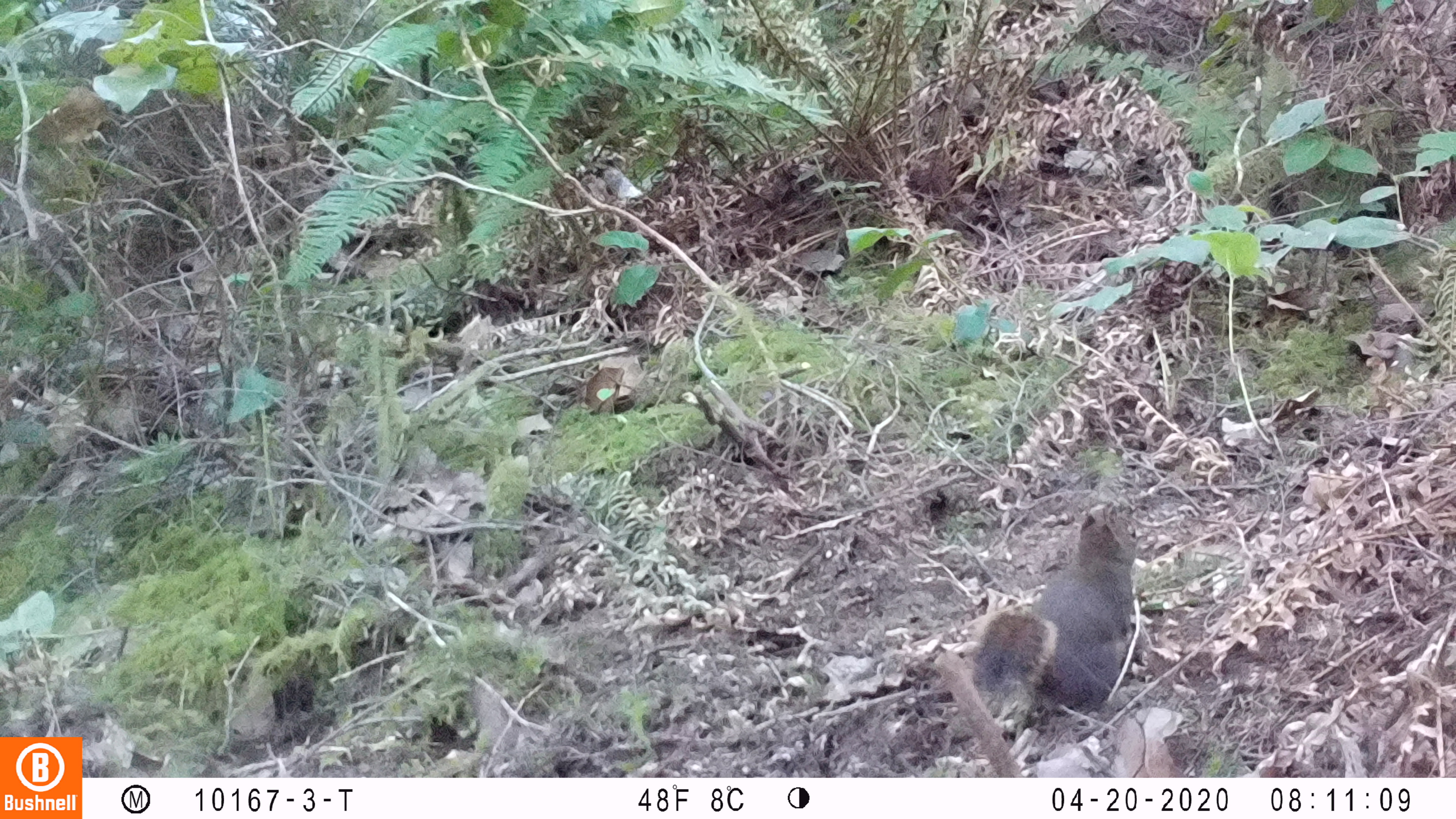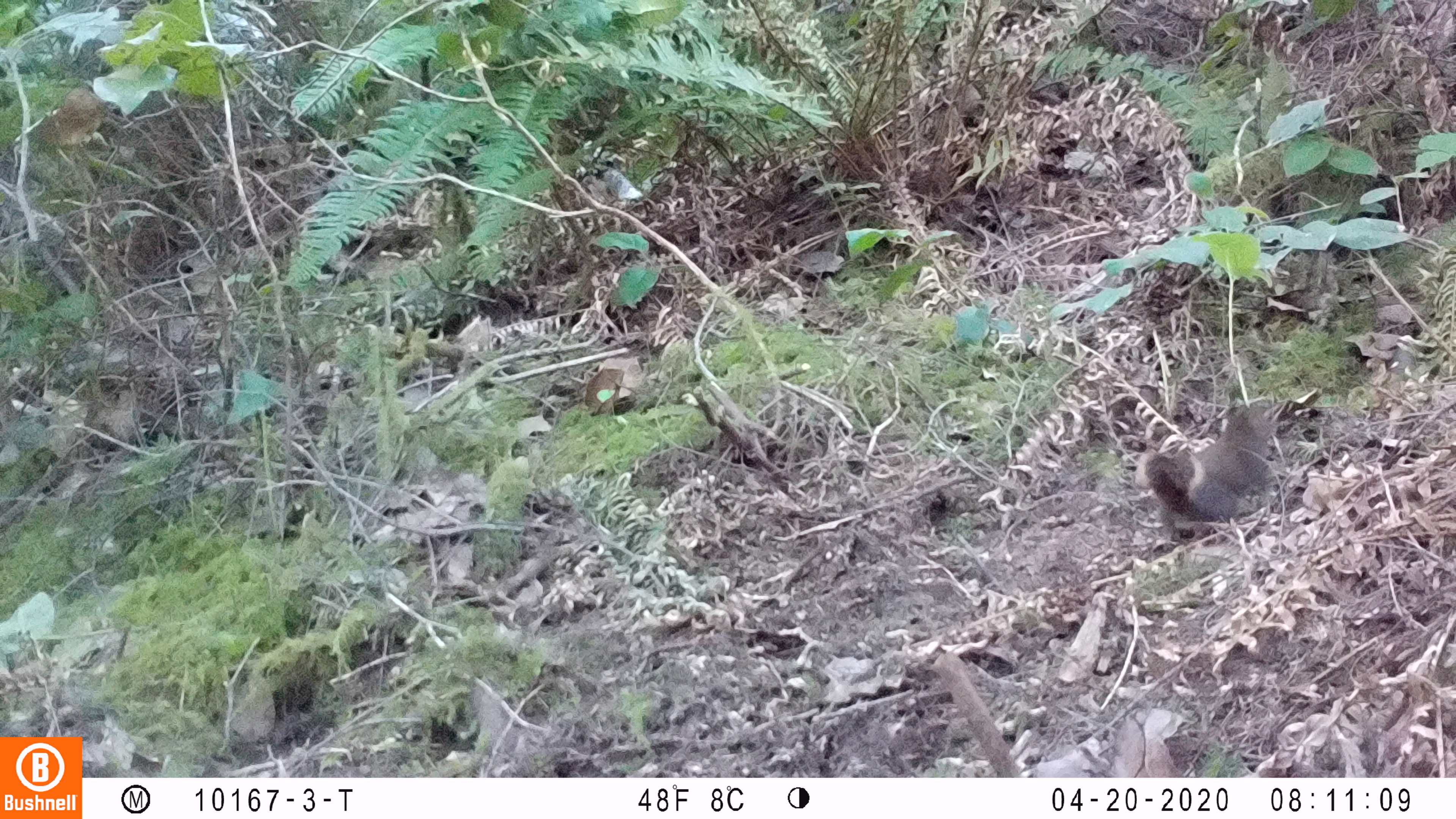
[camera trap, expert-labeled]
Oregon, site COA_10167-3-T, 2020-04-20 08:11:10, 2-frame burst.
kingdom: Animalia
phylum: Chordata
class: Mammalia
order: Rodentia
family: Sciuridae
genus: Tamiasciurus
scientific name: Tamiasciurus douglasii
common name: douglas squirrel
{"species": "douglas squirrel (Tamiasciurus douglasii)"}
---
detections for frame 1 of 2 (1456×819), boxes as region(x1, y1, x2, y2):
douglas squirrel: region(960, 508, 1150, 734)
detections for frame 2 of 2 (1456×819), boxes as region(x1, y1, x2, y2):
douglas squirrel: region(1129, 393, 1285, 544)